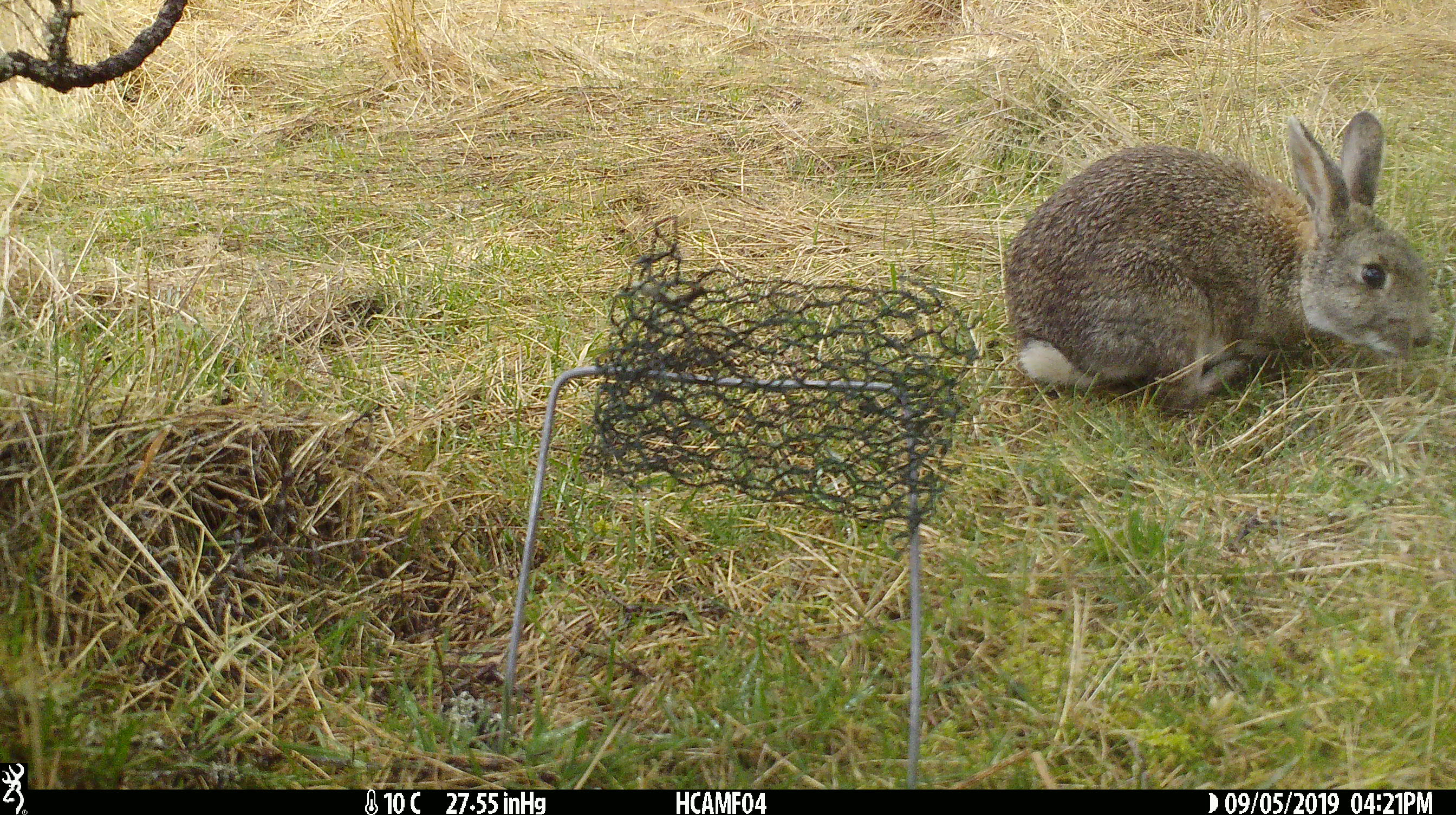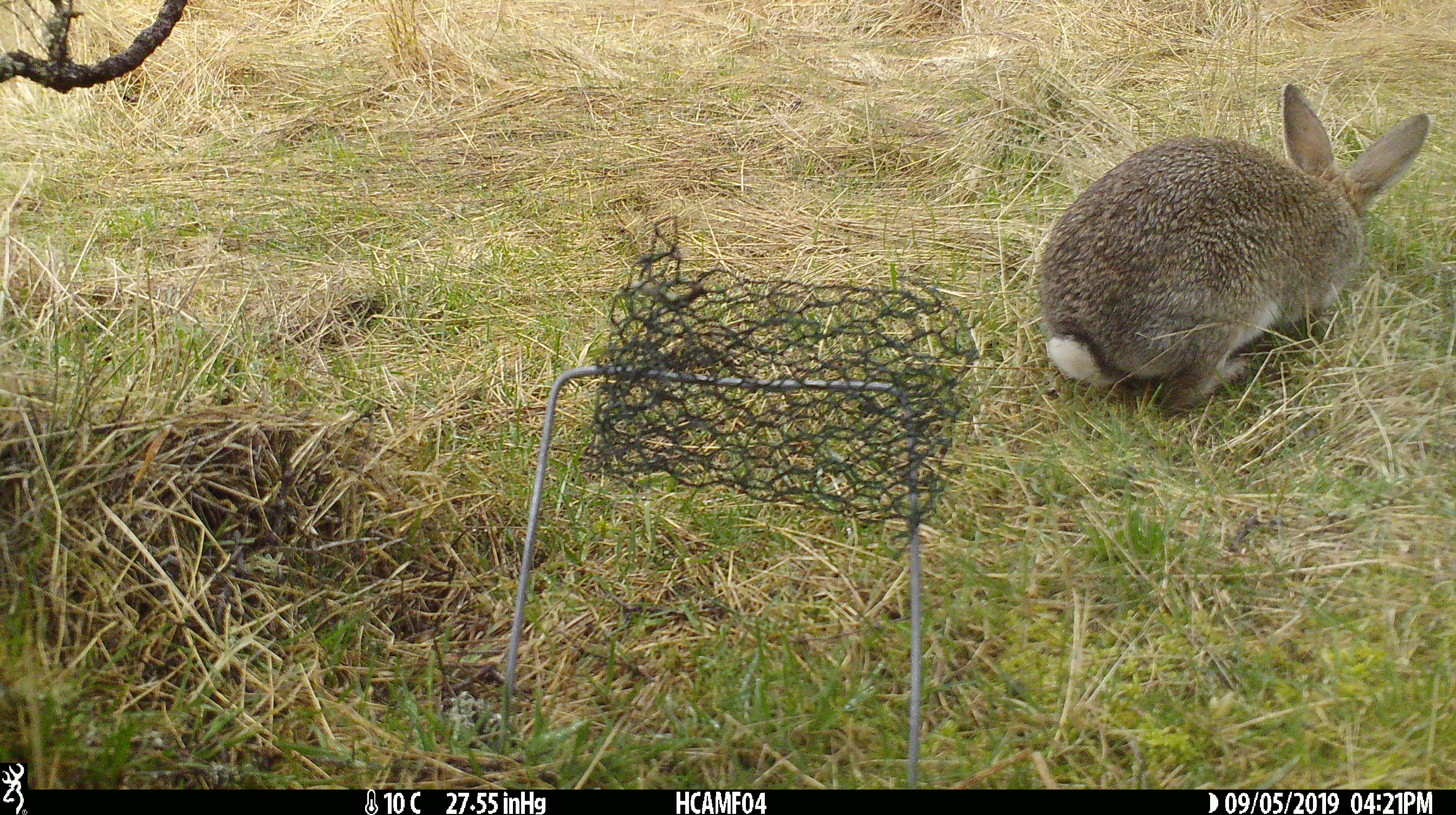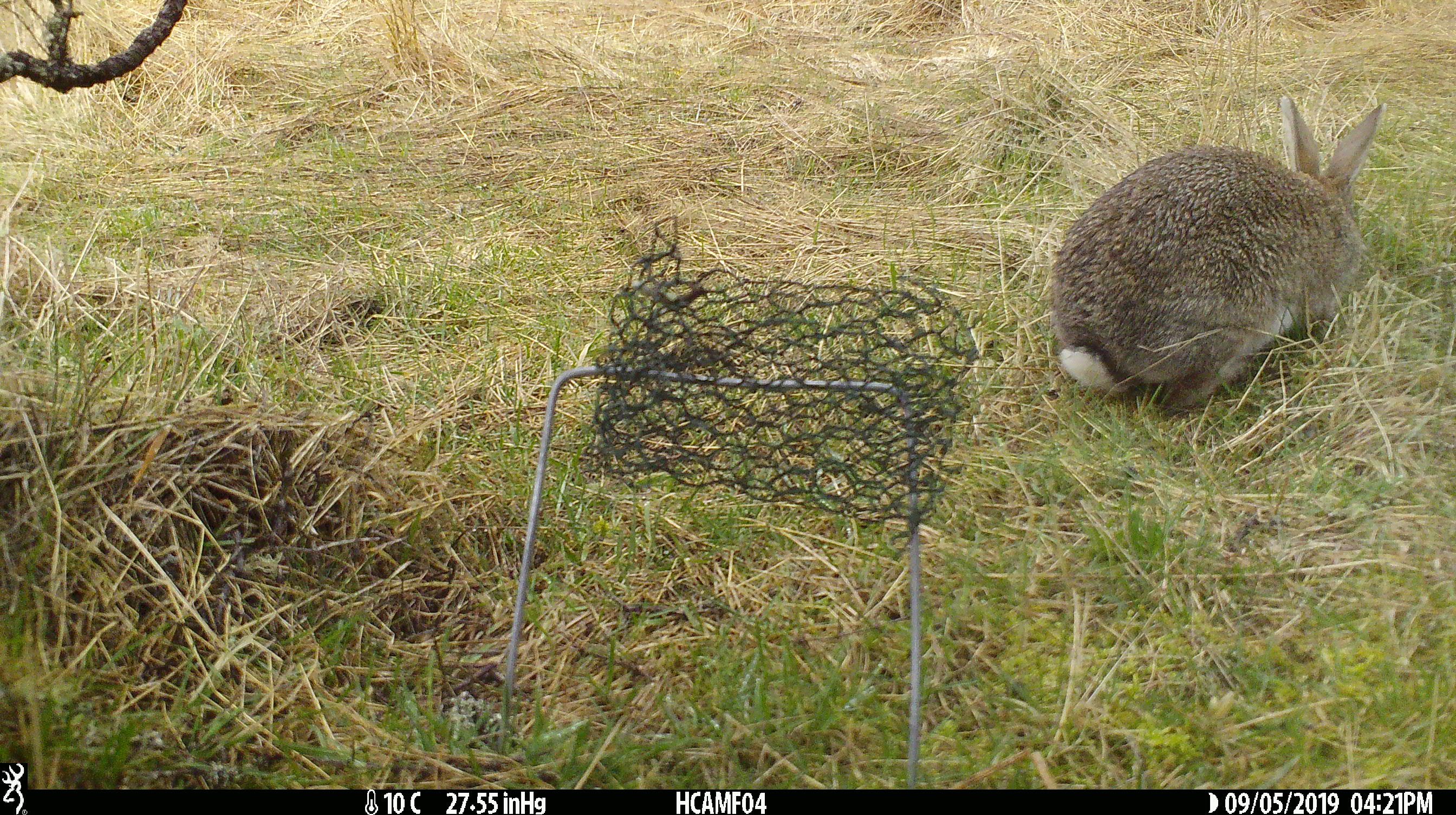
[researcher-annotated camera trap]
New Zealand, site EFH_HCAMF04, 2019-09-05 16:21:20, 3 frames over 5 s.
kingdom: Animalia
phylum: Chordata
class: Mammalia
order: Lagomorpha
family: Leporidae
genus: Lepus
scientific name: Lepus europaeus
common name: brown hare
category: hare